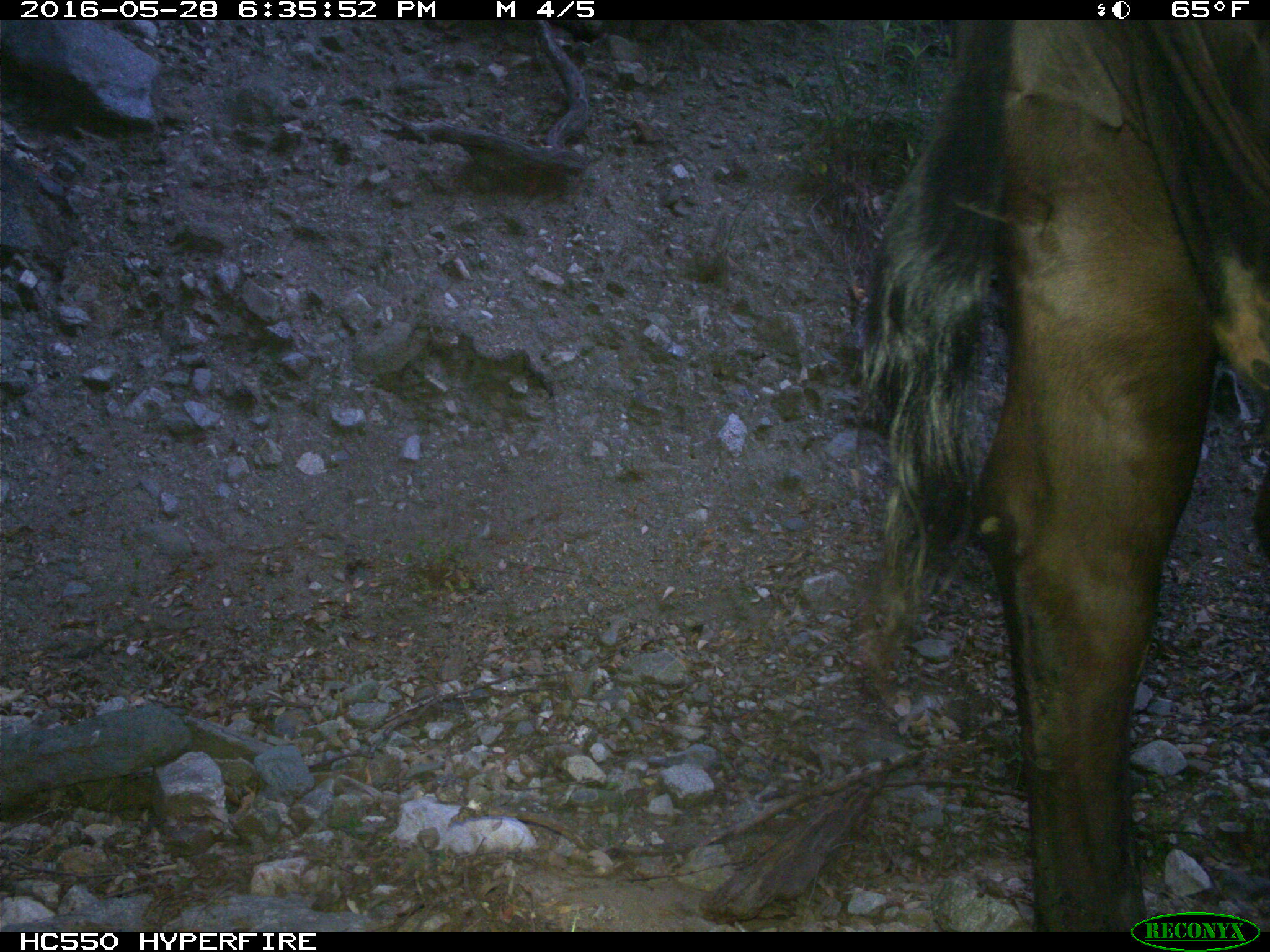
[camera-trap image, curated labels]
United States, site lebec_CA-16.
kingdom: Animalia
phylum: Chordata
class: Mammalia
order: Artiodactyla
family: Bovidae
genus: Bos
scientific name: Bos taurus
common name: domestic cow